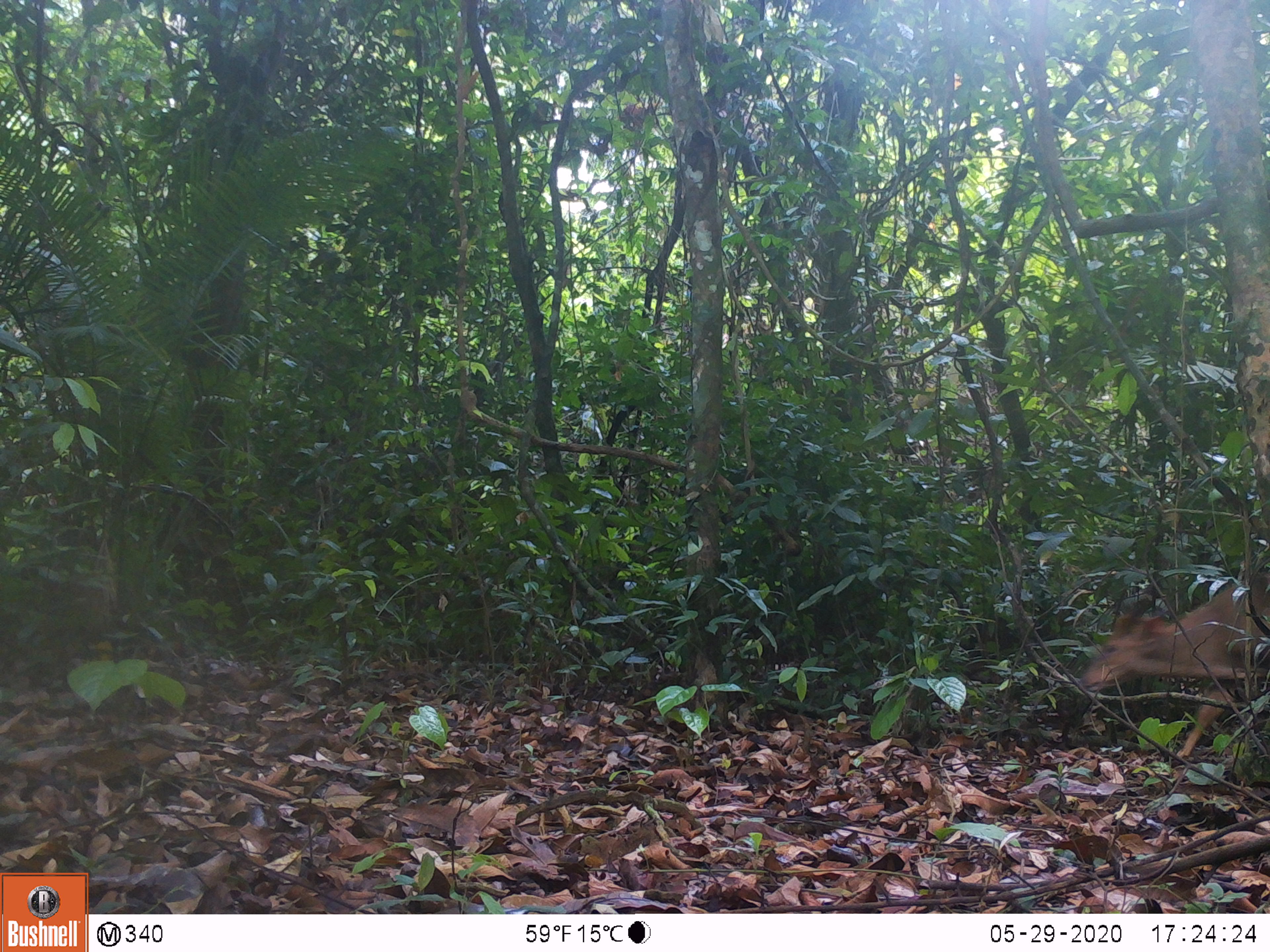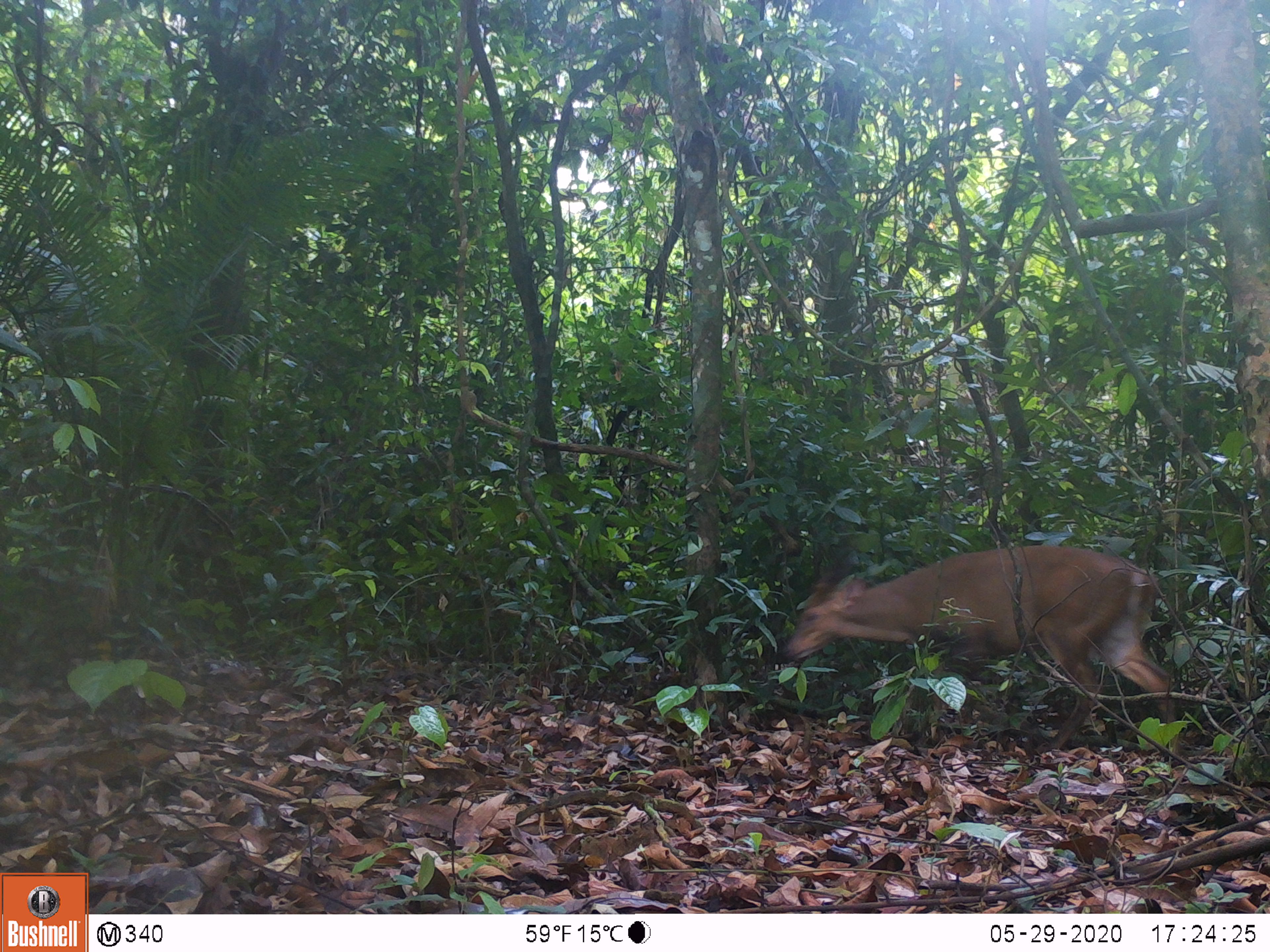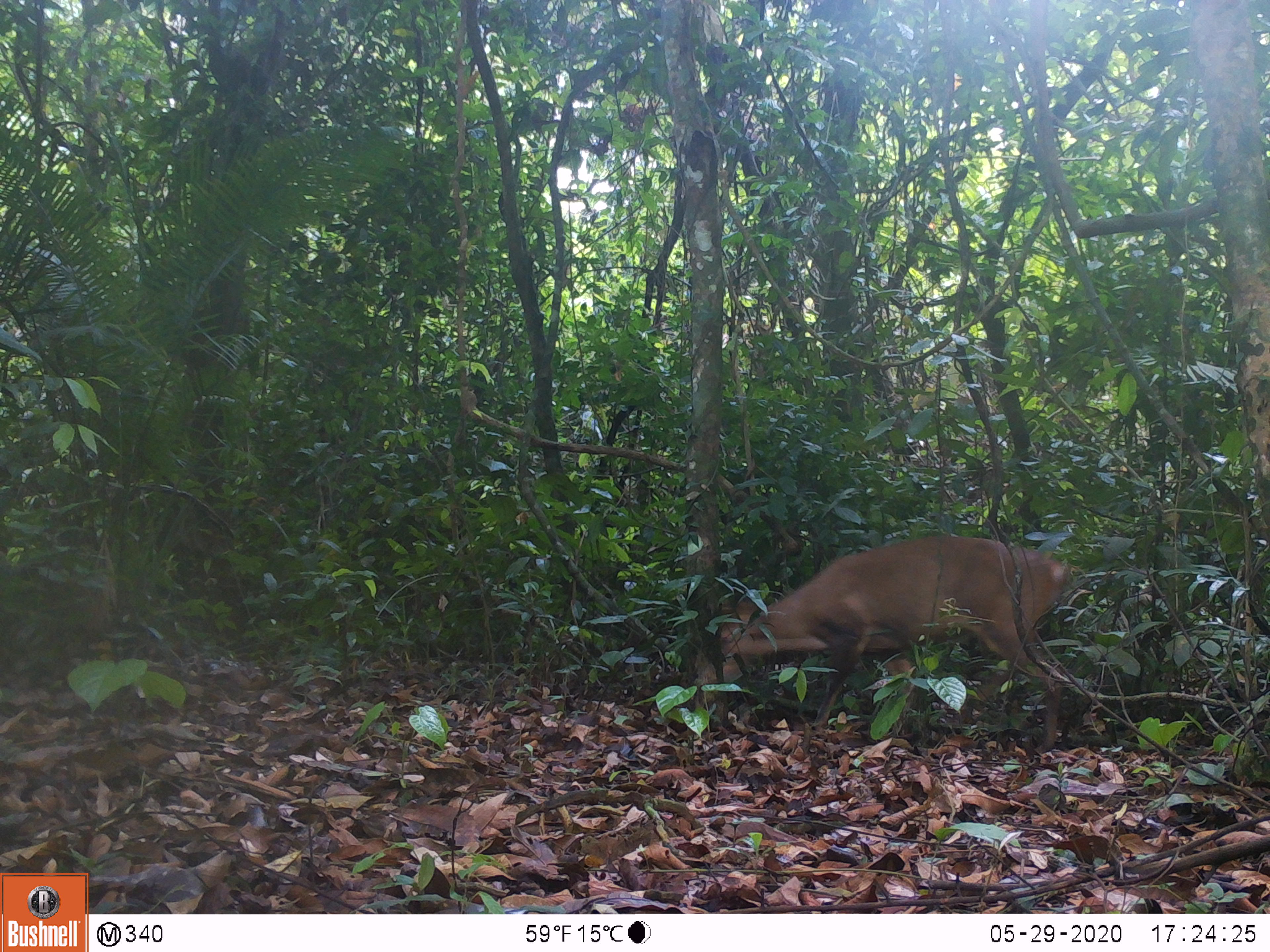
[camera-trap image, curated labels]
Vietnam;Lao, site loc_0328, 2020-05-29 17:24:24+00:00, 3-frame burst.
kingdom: Animalia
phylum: Chordata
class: Mammalia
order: Artiodactyla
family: Cervidae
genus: Muntiacus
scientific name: Muntiacus vuquangensis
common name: large-antlered muntjac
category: large antlered muntjac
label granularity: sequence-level